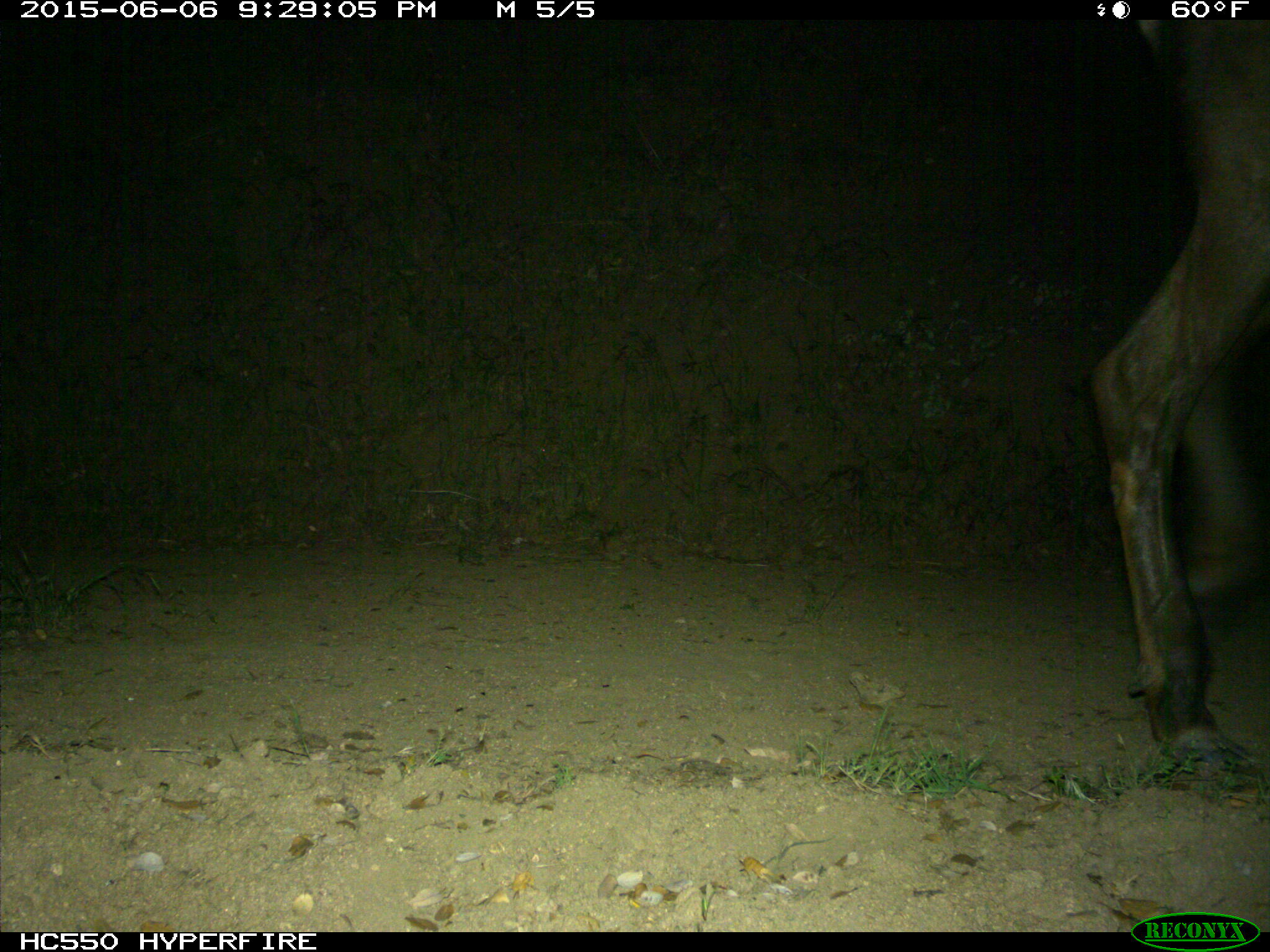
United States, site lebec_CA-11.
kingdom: Animalia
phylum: Chordata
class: Mammalia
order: Artiodactyla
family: Cervidae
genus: Cervus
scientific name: Cervus canadensis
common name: elk